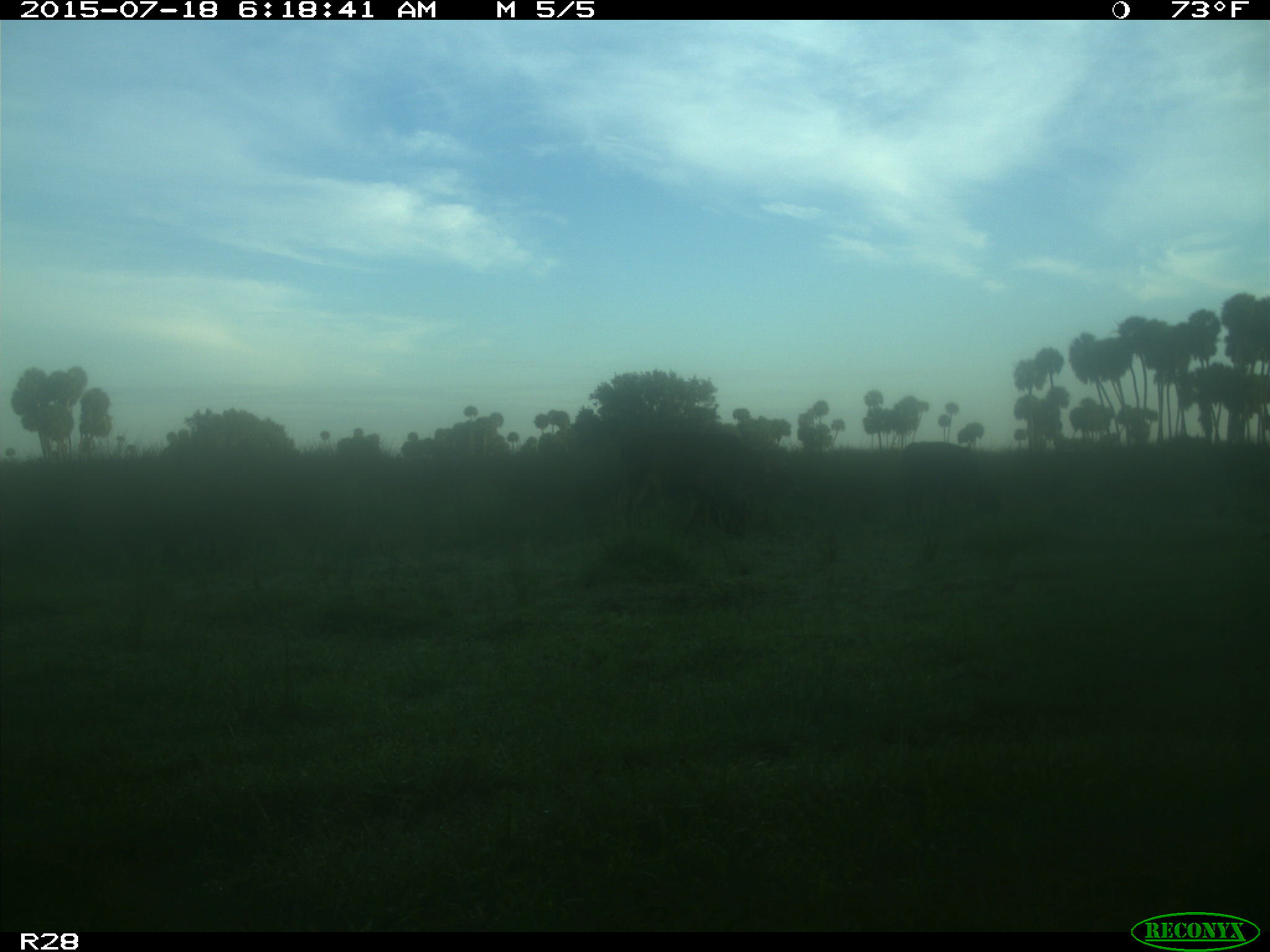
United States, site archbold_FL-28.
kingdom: Animalia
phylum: Chordata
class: Mammalia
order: Artiodactyla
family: Bovidae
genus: Bos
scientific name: Bos taurus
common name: domestic cow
Bos taurus (domestic cow).